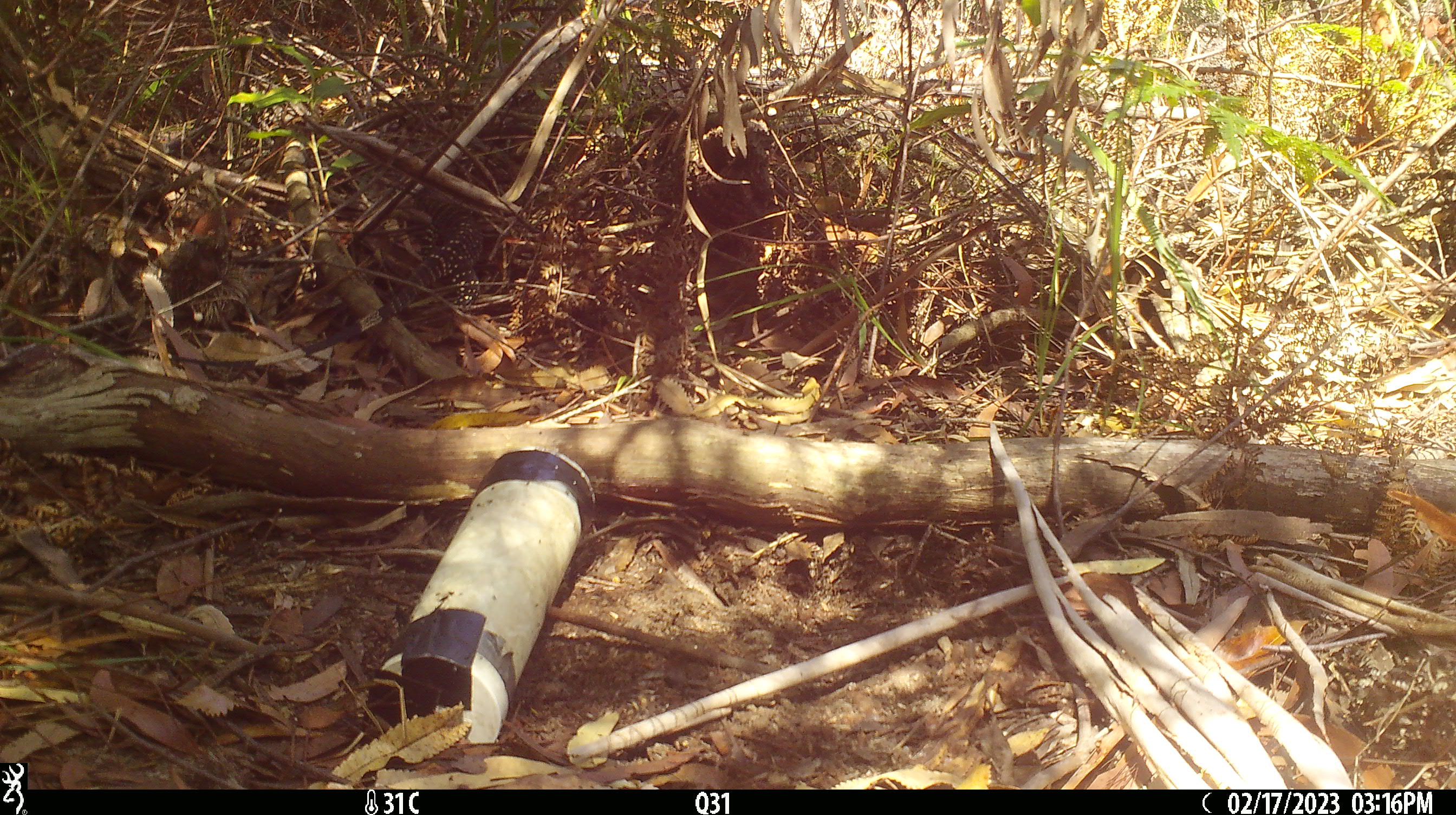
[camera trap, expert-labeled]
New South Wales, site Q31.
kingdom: Animalia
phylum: Chordata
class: Reptilia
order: Squamata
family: Varanidae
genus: Varanus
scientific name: Varanus varius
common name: lace monitor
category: goanna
Goanna (lace monitor) (Varanus varius).